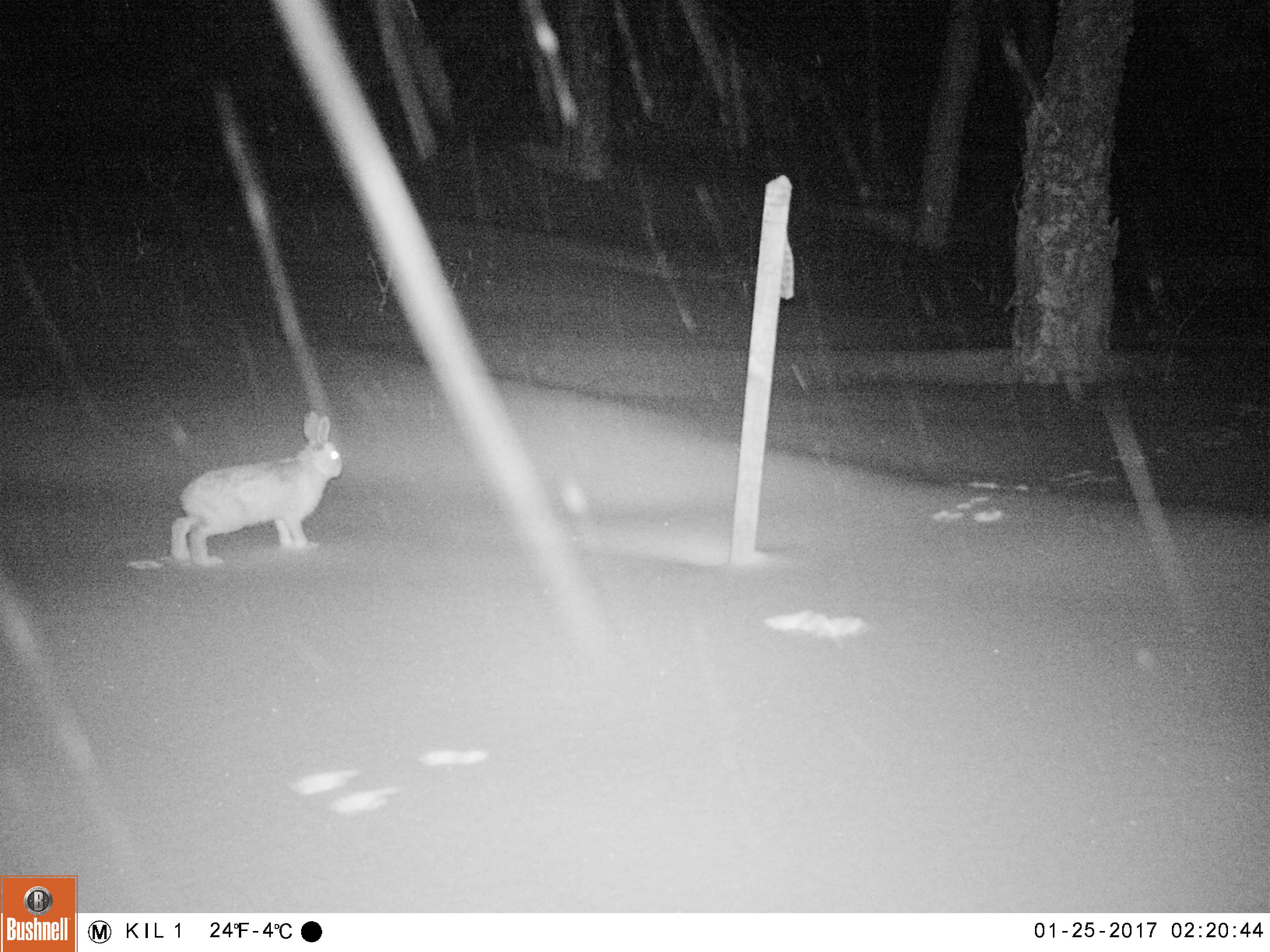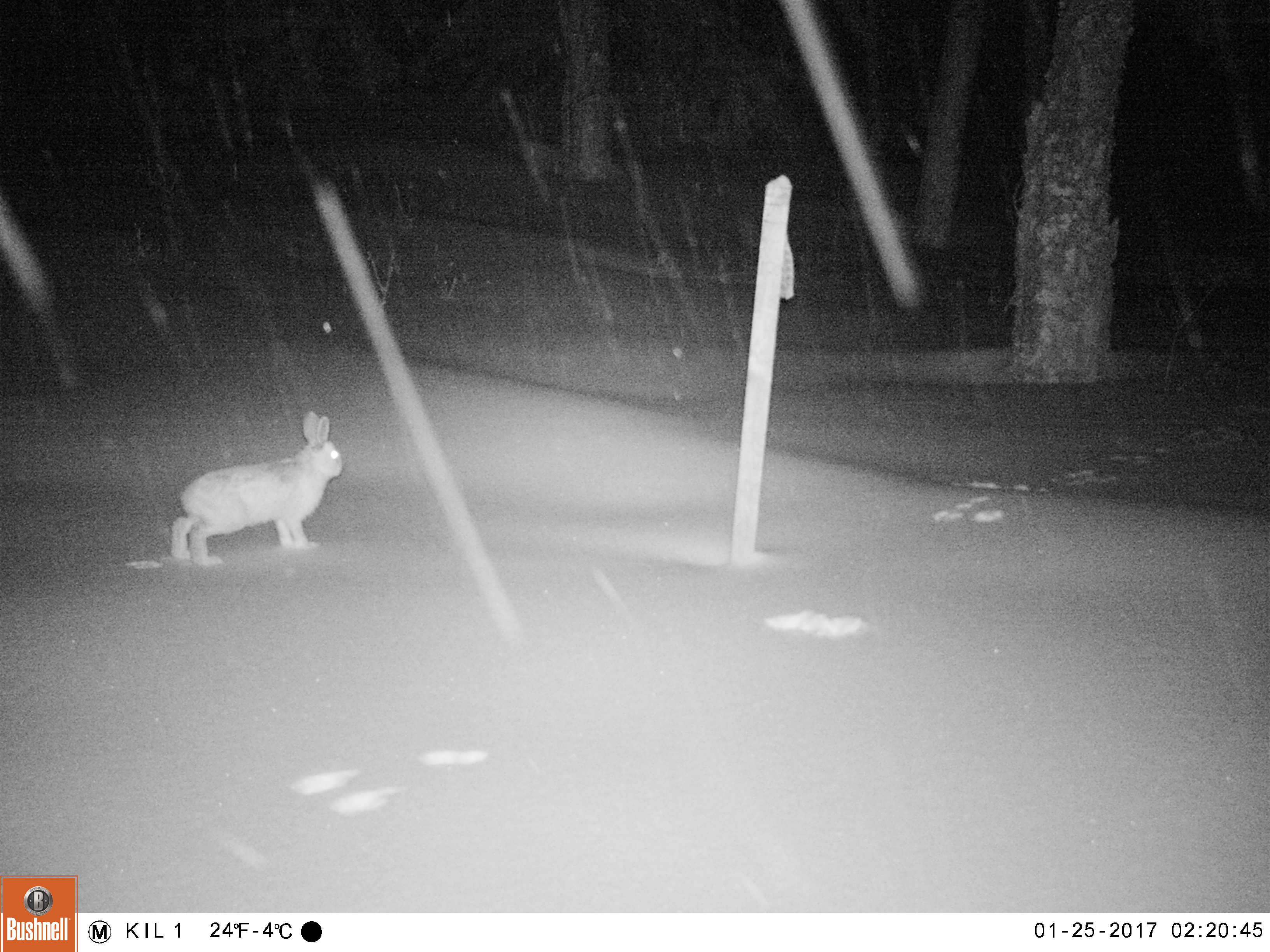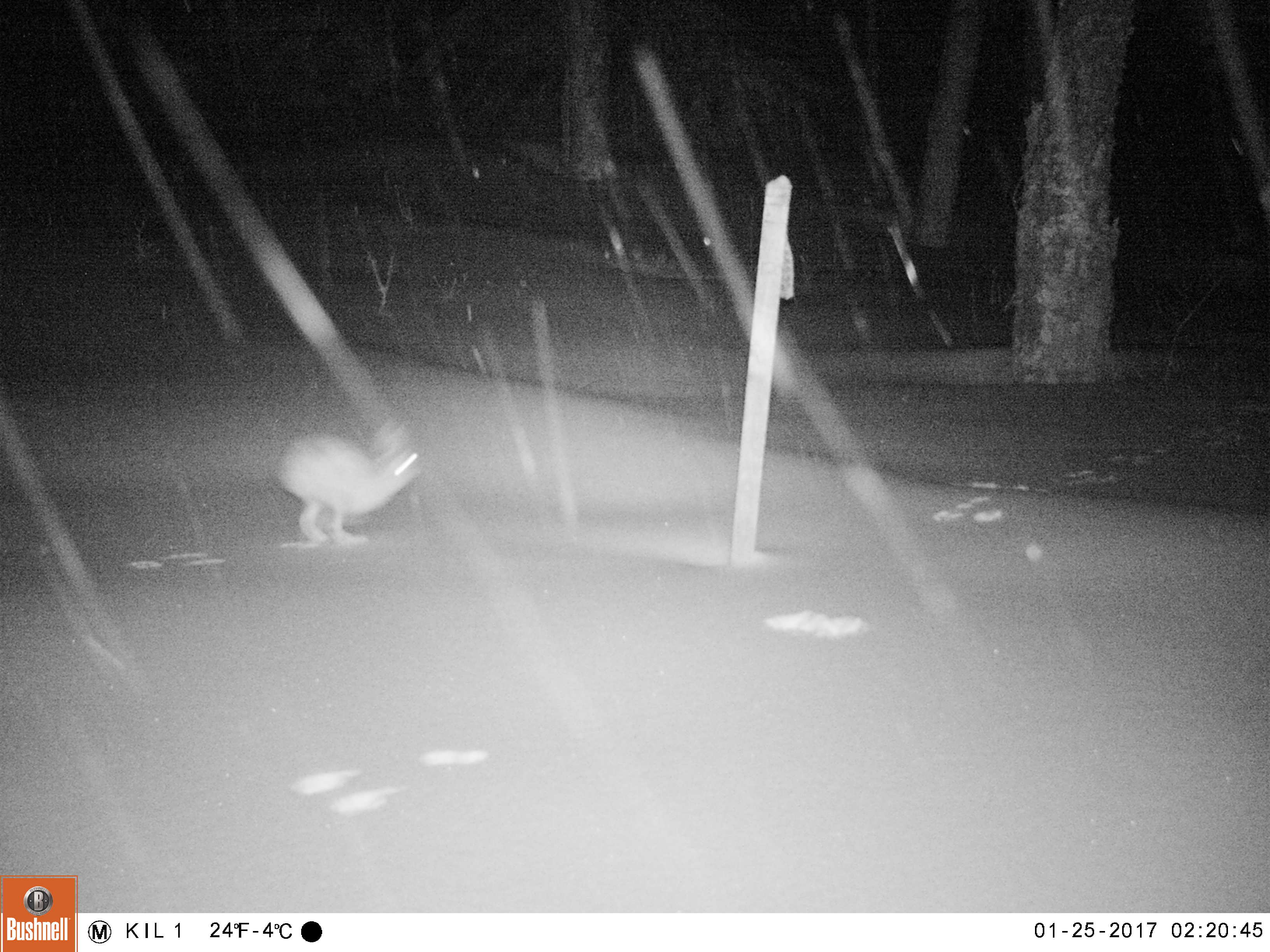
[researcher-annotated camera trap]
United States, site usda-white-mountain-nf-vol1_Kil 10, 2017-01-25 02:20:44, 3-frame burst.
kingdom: Animalia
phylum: Chordata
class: Mammalia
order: Lagomorpha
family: Leporidae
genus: Lepus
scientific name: Lepus americanus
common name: snowshoe hare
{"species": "snowshoe hare (Lepus americanus)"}